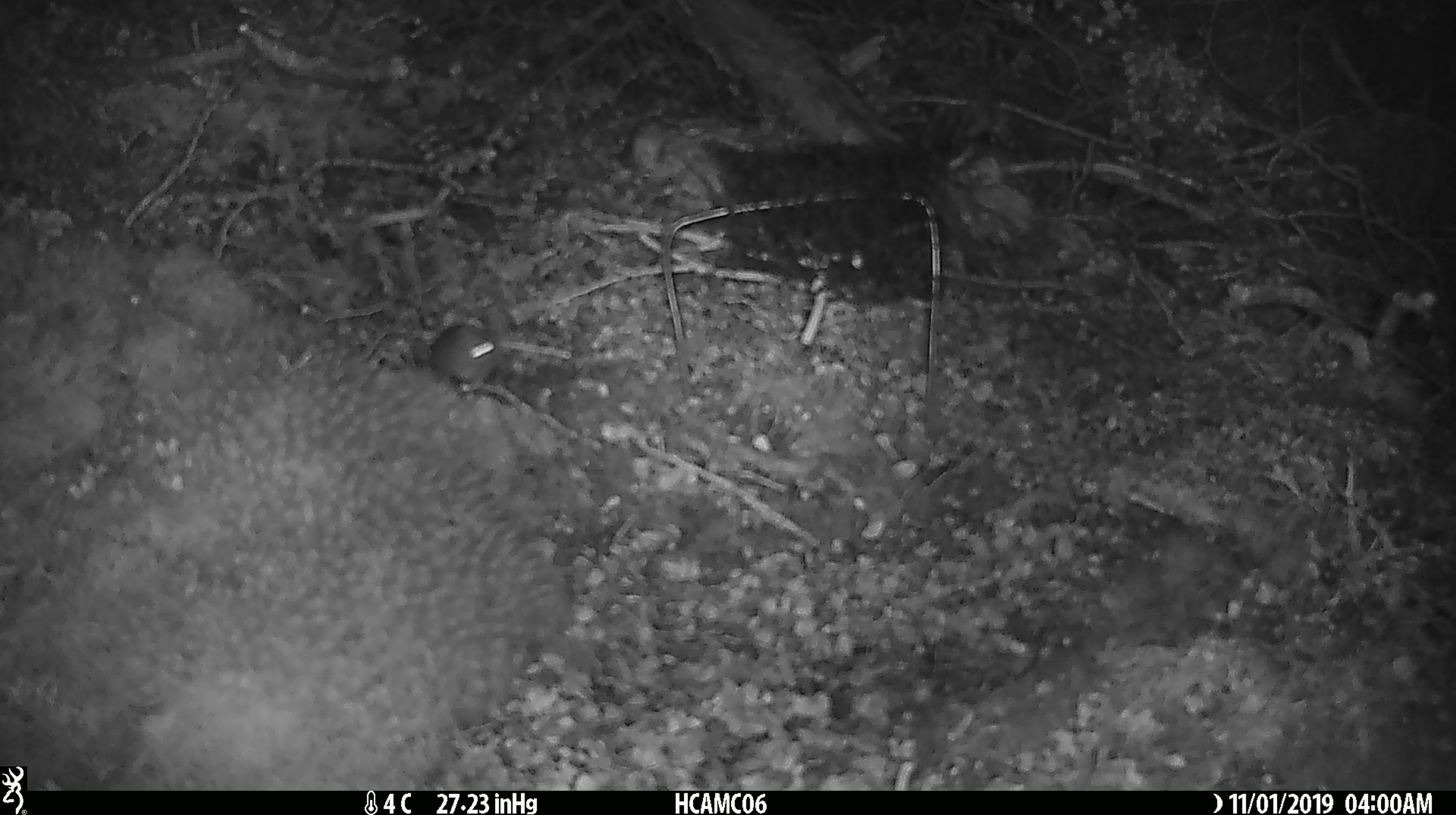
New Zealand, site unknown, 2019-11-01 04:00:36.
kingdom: Animalia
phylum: Chordata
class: Mammalia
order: Rodentia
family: Muridae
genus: Mus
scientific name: Mus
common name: mouse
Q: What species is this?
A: Mouse (Mus).